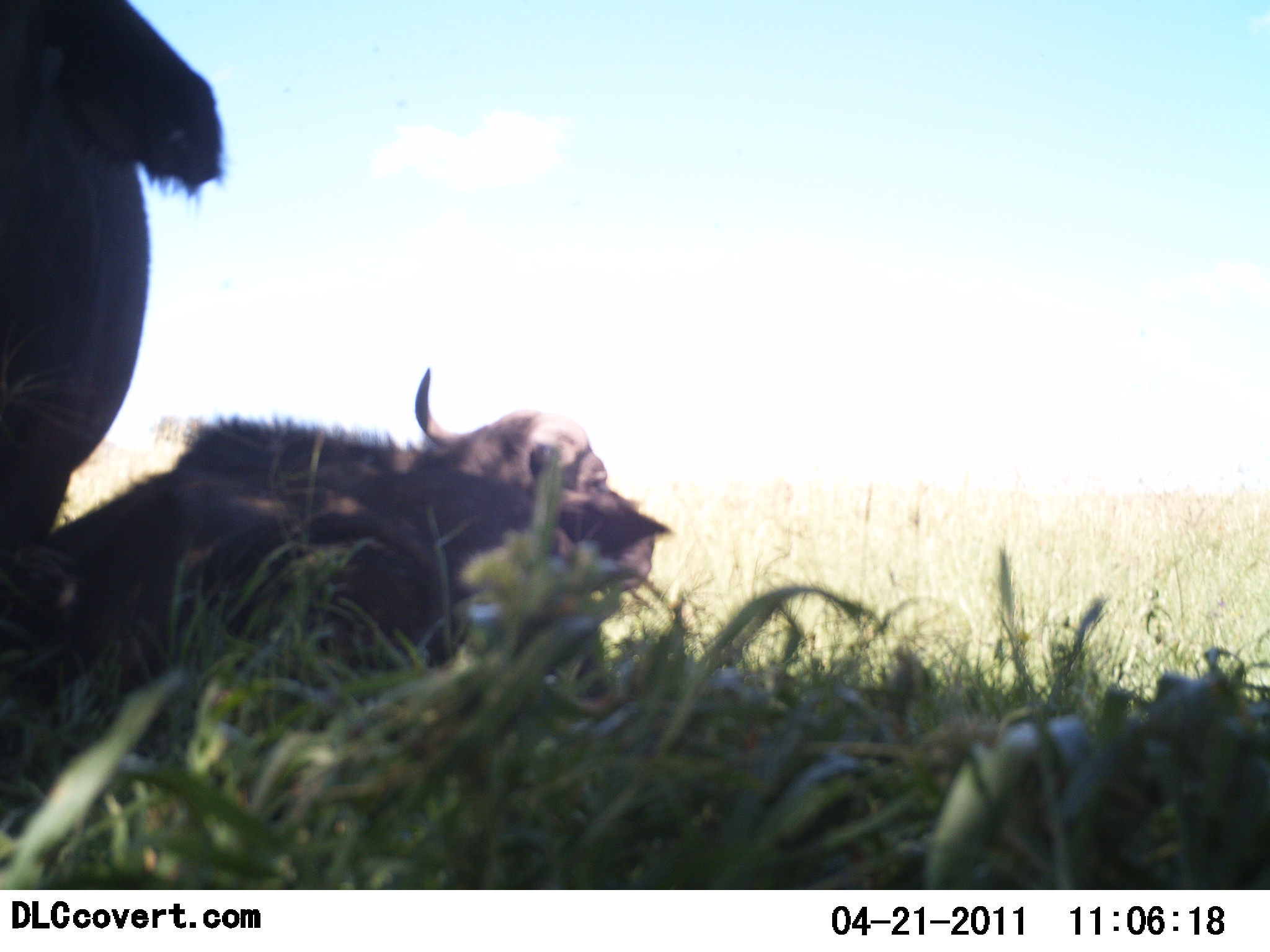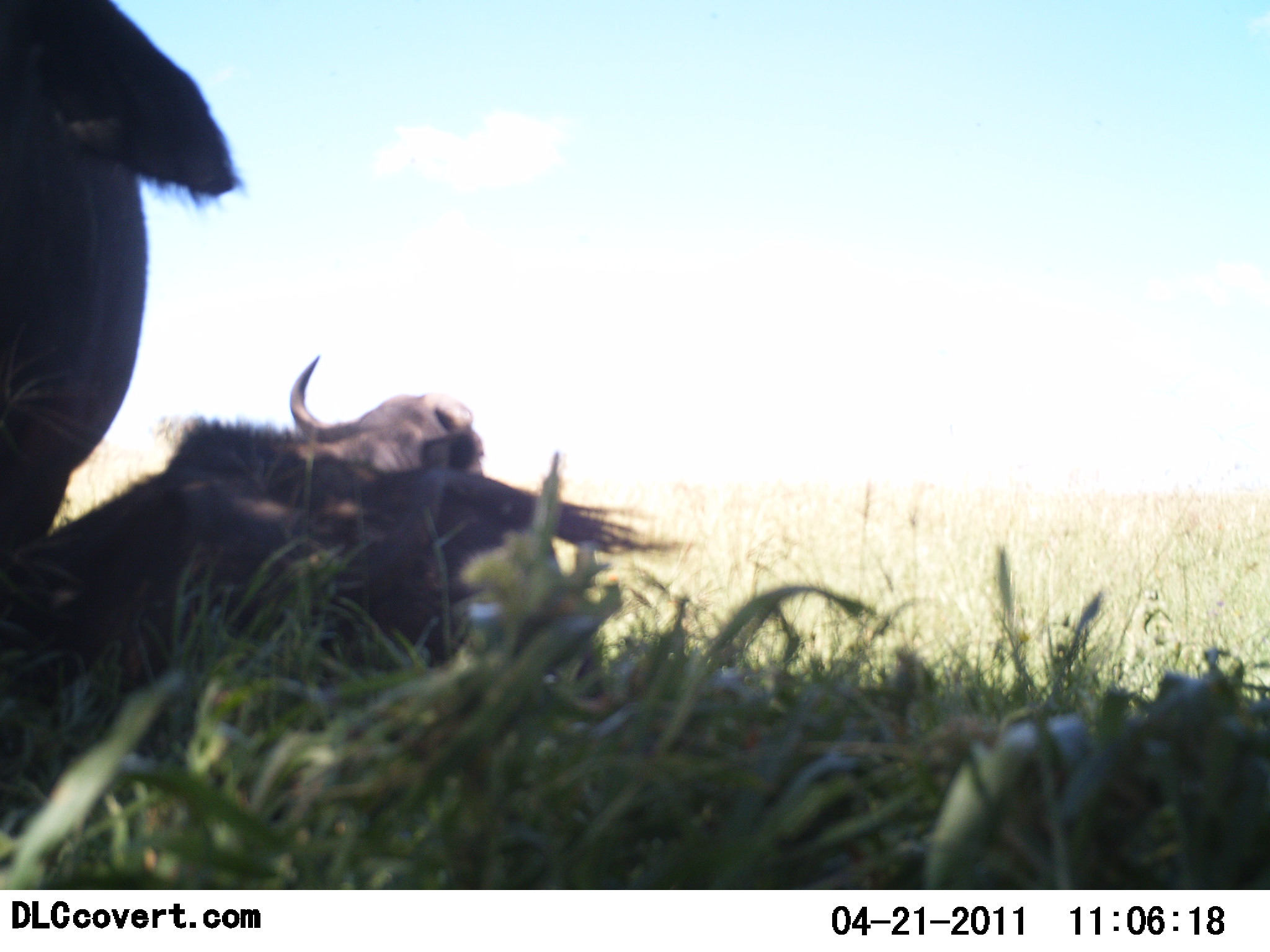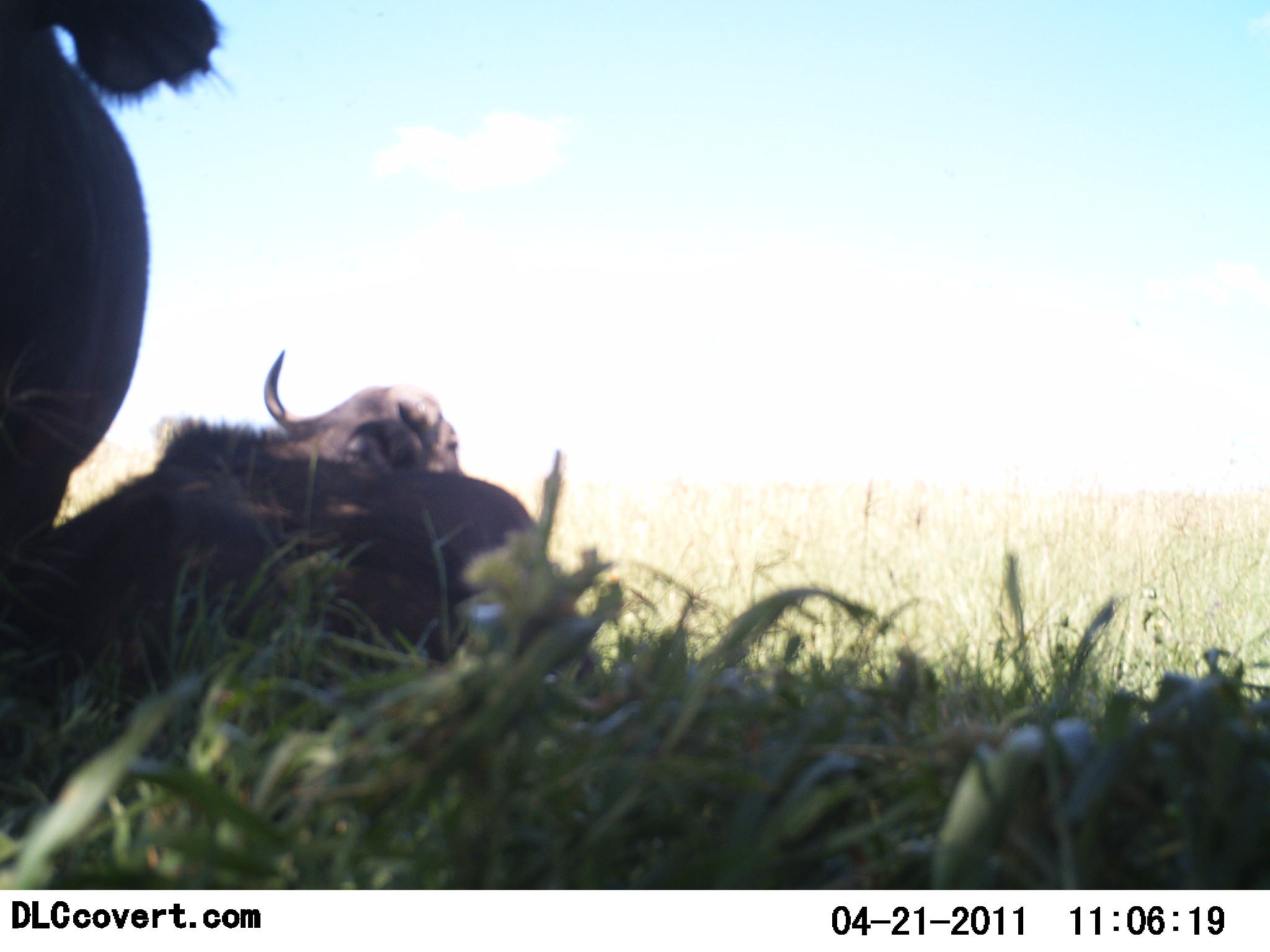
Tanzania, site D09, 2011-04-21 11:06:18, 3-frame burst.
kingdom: Animalia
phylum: Chordata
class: Mammalia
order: Artiodactyla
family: Bovidae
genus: Syncerus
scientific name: Syncerus caffer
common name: cape buffalo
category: buffalo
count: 2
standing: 20%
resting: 100%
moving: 0%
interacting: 10%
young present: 0%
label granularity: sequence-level